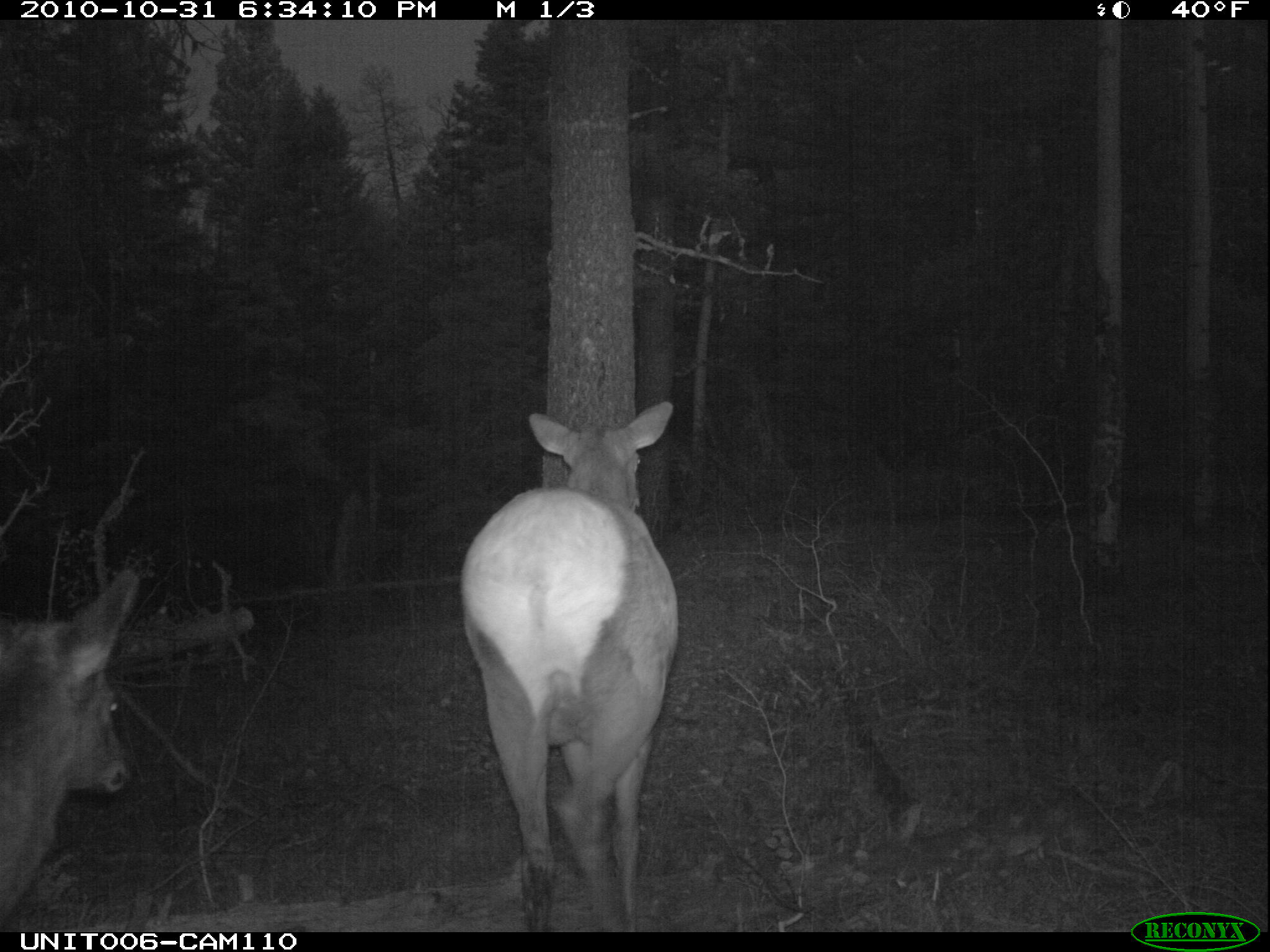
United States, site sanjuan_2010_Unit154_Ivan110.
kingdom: Animalia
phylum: Chordata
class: Mammalia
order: Artiodactyla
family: Cervidae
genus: Cervus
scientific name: Cervus elaphus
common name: red deer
Cervus elaphus (red deer).